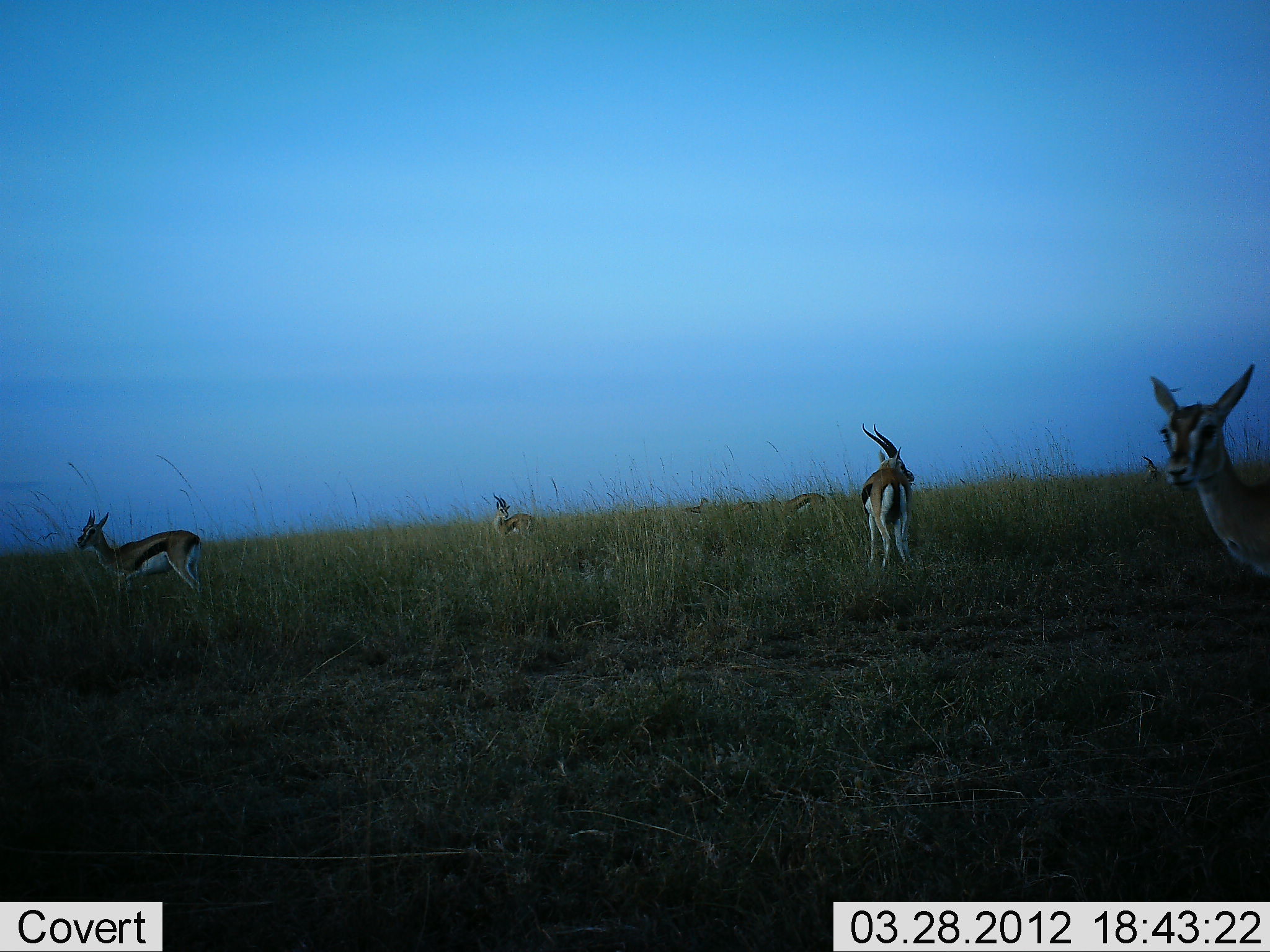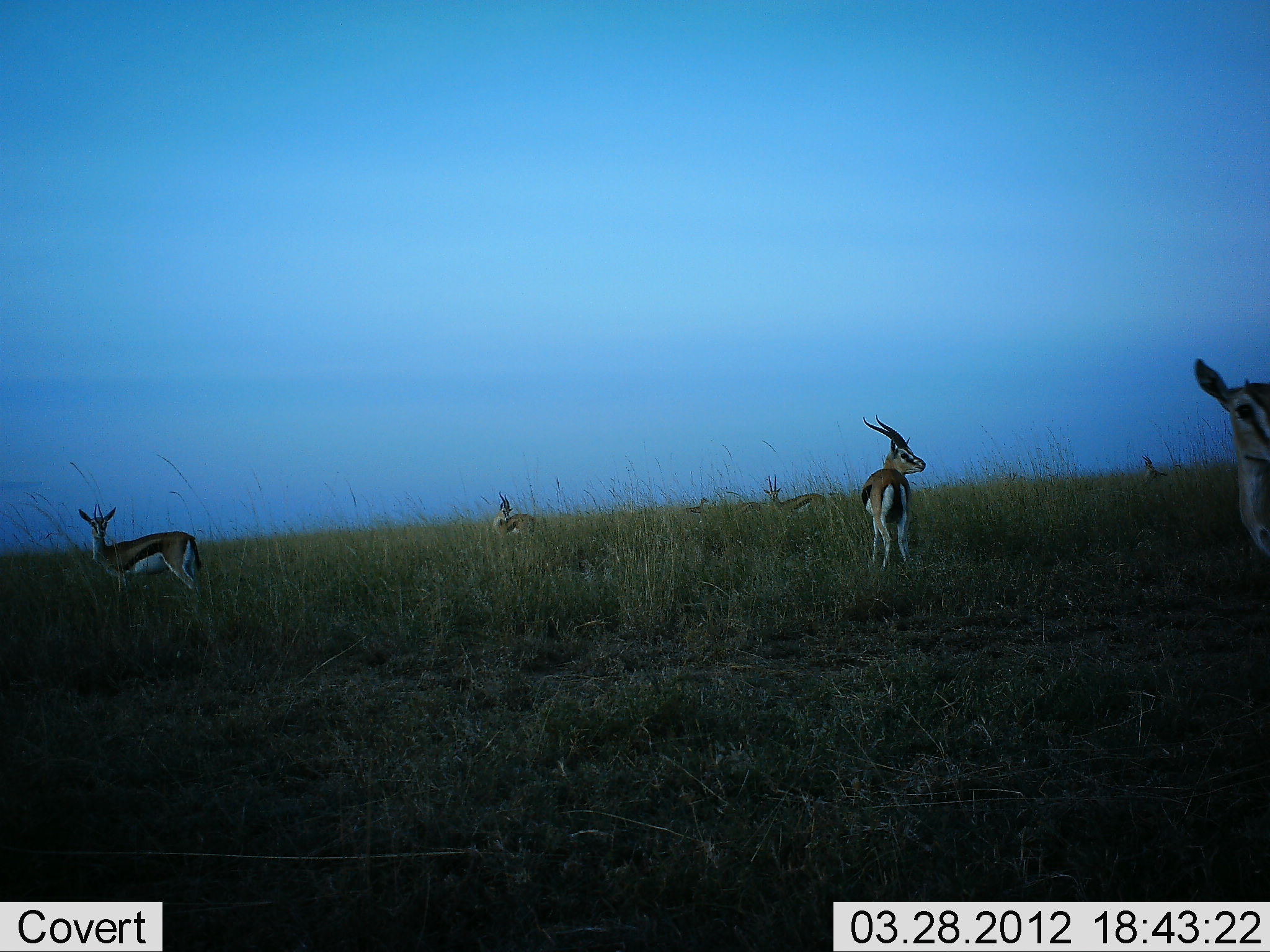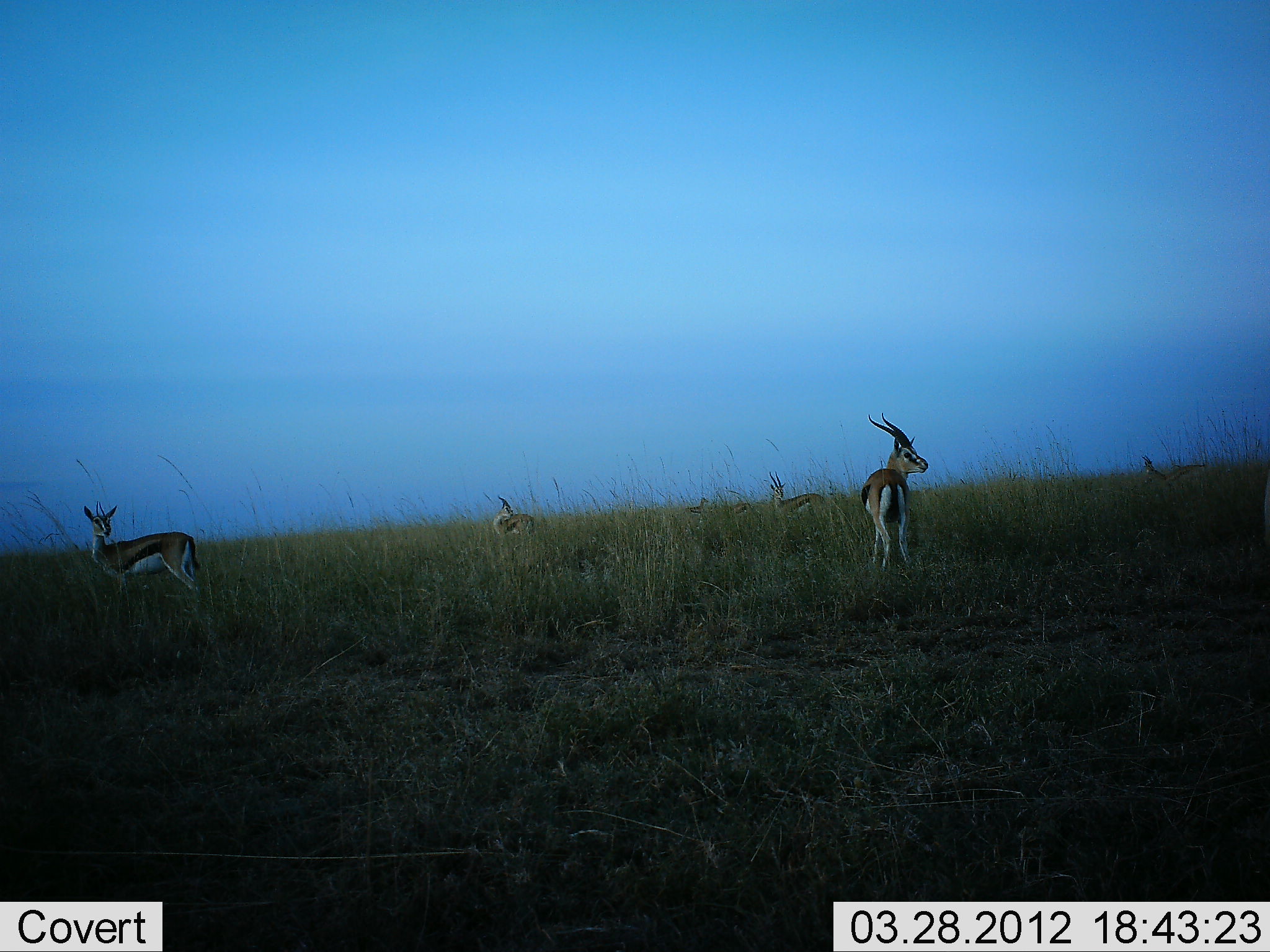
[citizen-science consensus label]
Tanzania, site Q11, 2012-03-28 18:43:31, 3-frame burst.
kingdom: Animalia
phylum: Chordata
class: Mammalia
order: Artiodactyla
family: Bovidae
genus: Eudorcas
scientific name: Eudorcas thomsonii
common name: thomson's gazelle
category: gazellethomsons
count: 7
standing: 92%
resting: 4%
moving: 15%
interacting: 0%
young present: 0%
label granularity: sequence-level